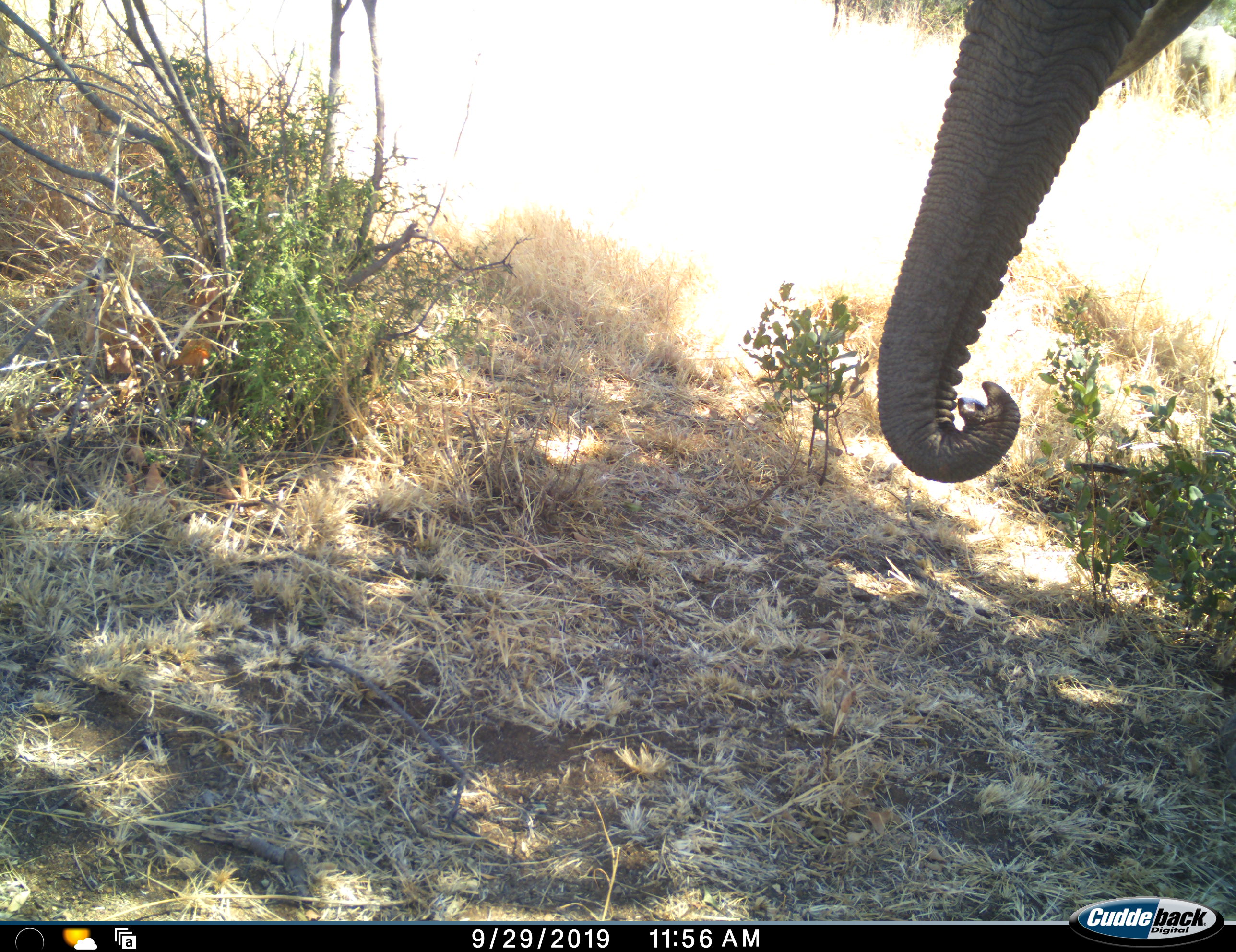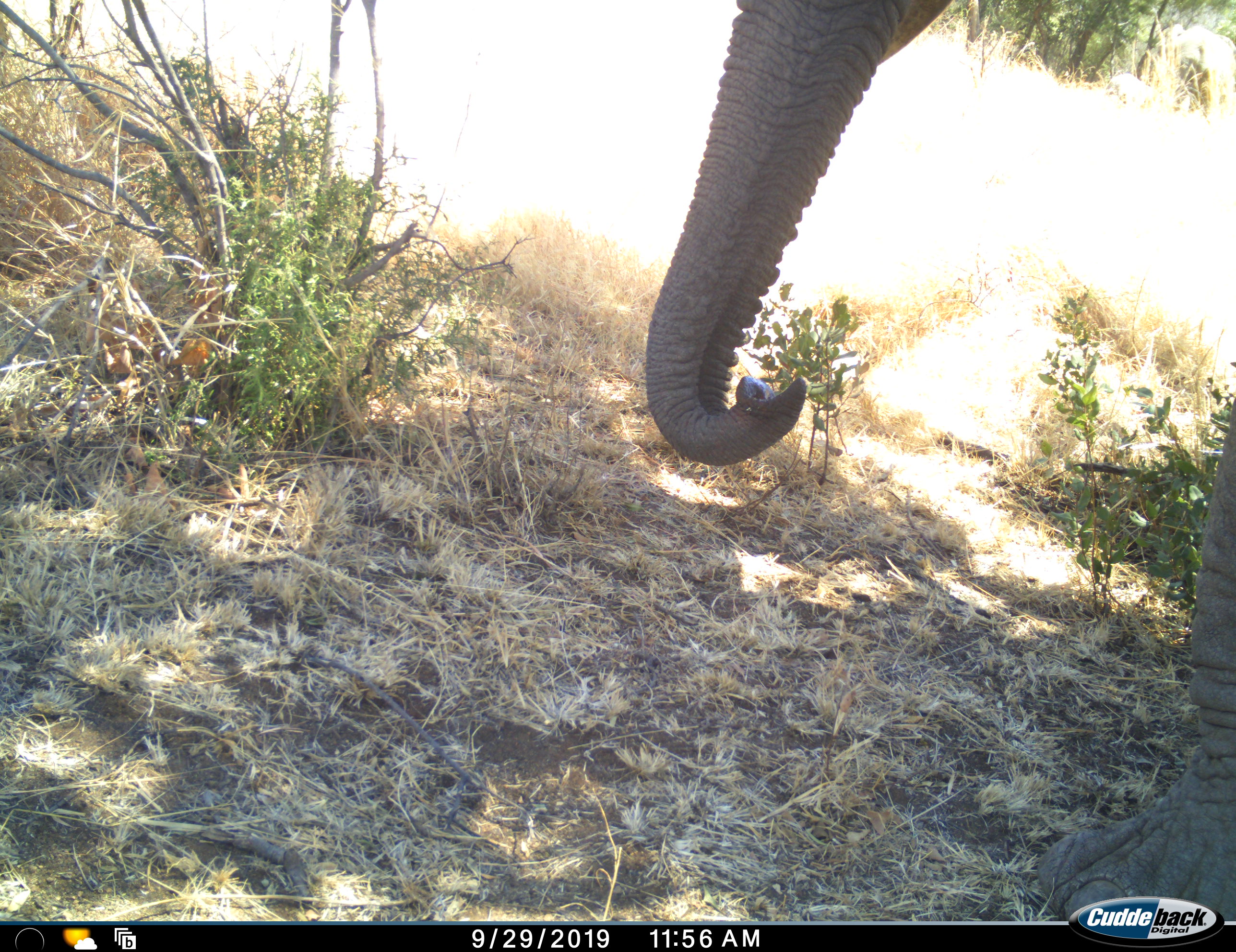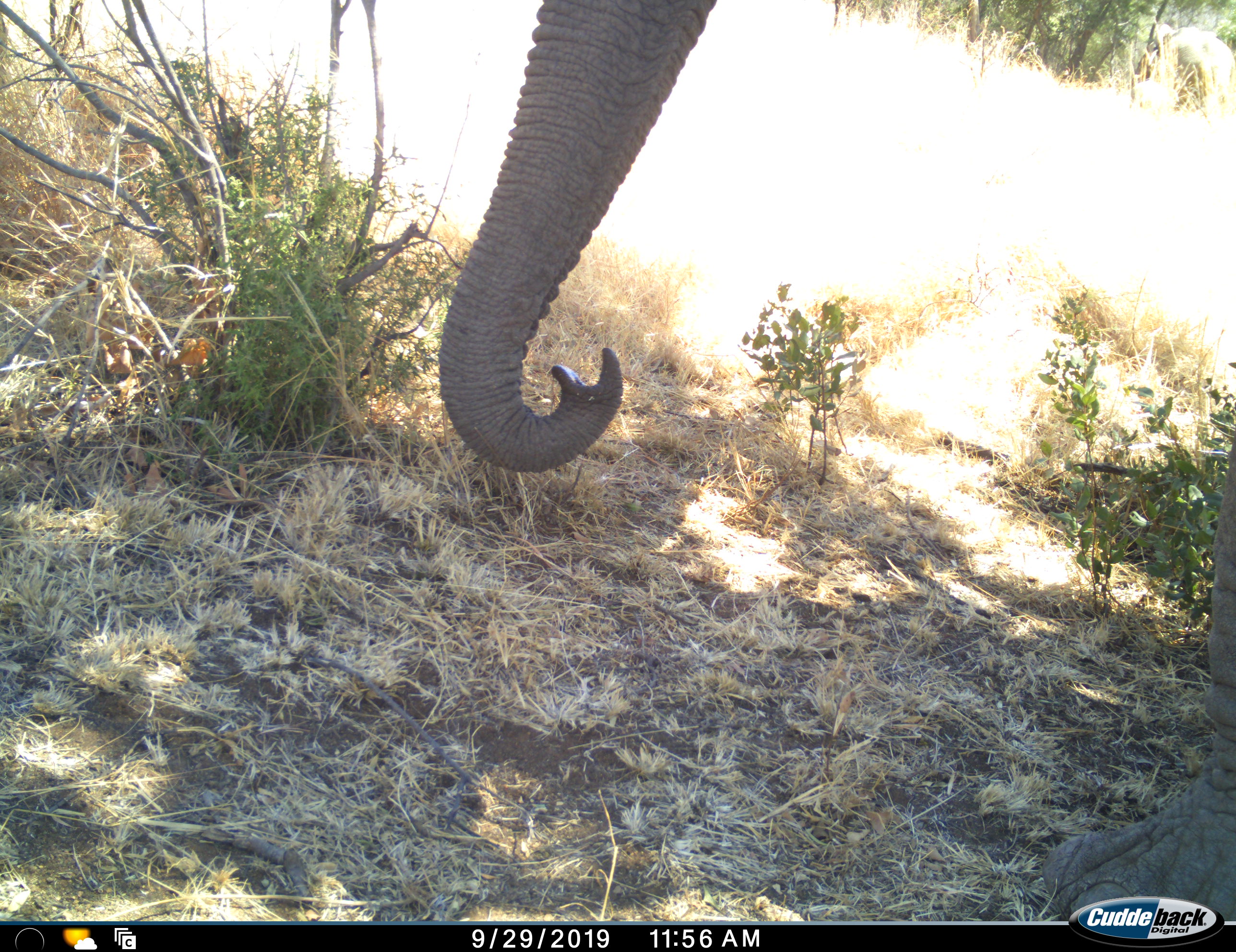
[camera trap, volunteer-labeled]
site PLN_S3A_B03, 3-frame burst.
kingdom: Animalia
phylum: Chordata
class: Mammalia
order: Proboscidea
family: Elephantidae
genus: Loxodonta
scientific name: Loxodonta africana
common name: african bush elephant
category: elephant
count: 1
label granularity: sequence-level